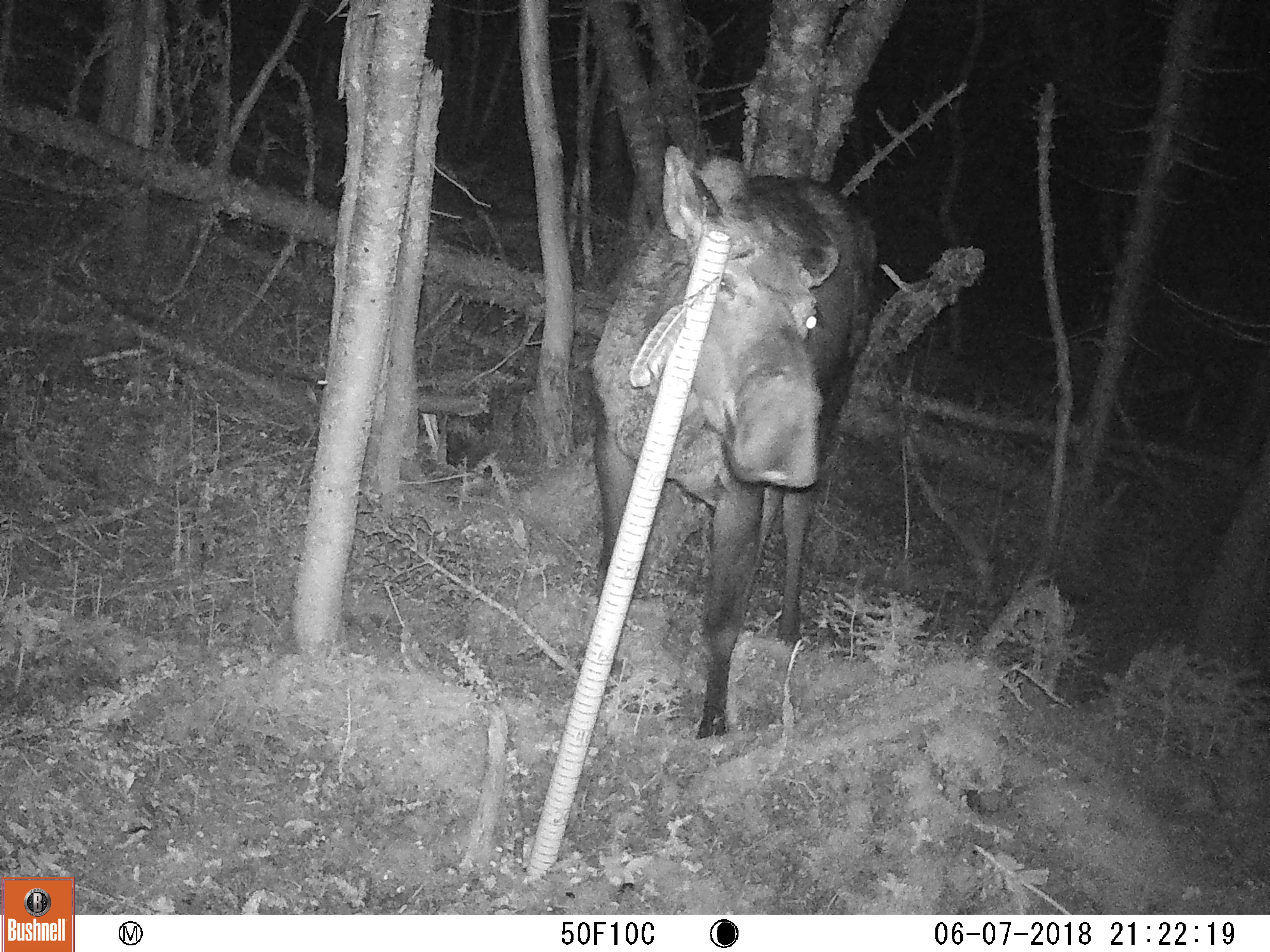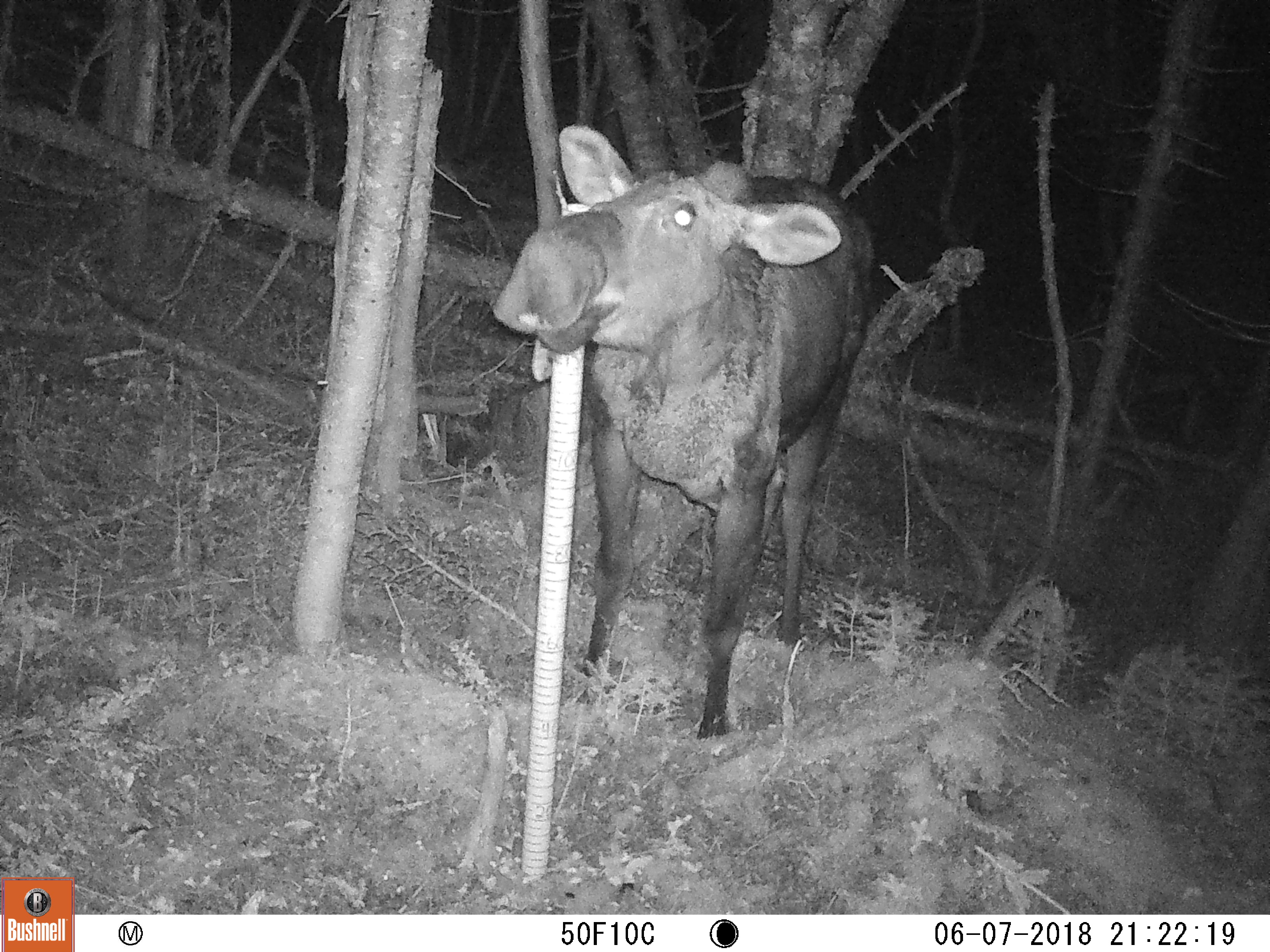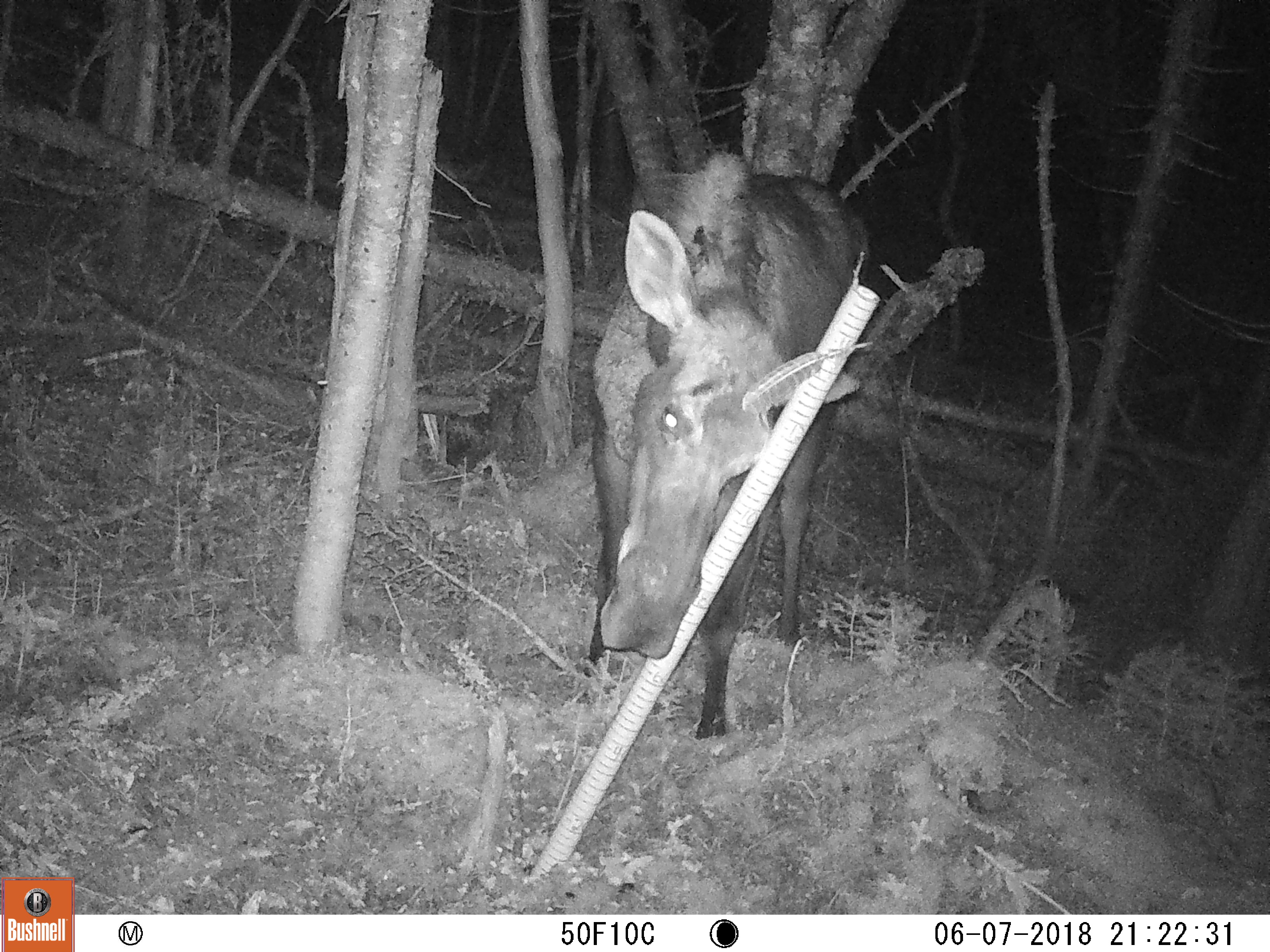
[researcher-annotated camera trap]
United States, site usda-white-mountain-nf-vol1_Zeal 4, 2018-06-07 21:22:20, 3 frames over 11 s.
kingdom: Animalia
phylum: Chordata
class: Mammalia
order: Artiodactyla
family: Cervidae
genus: Alces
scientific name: Alces alces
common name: moose